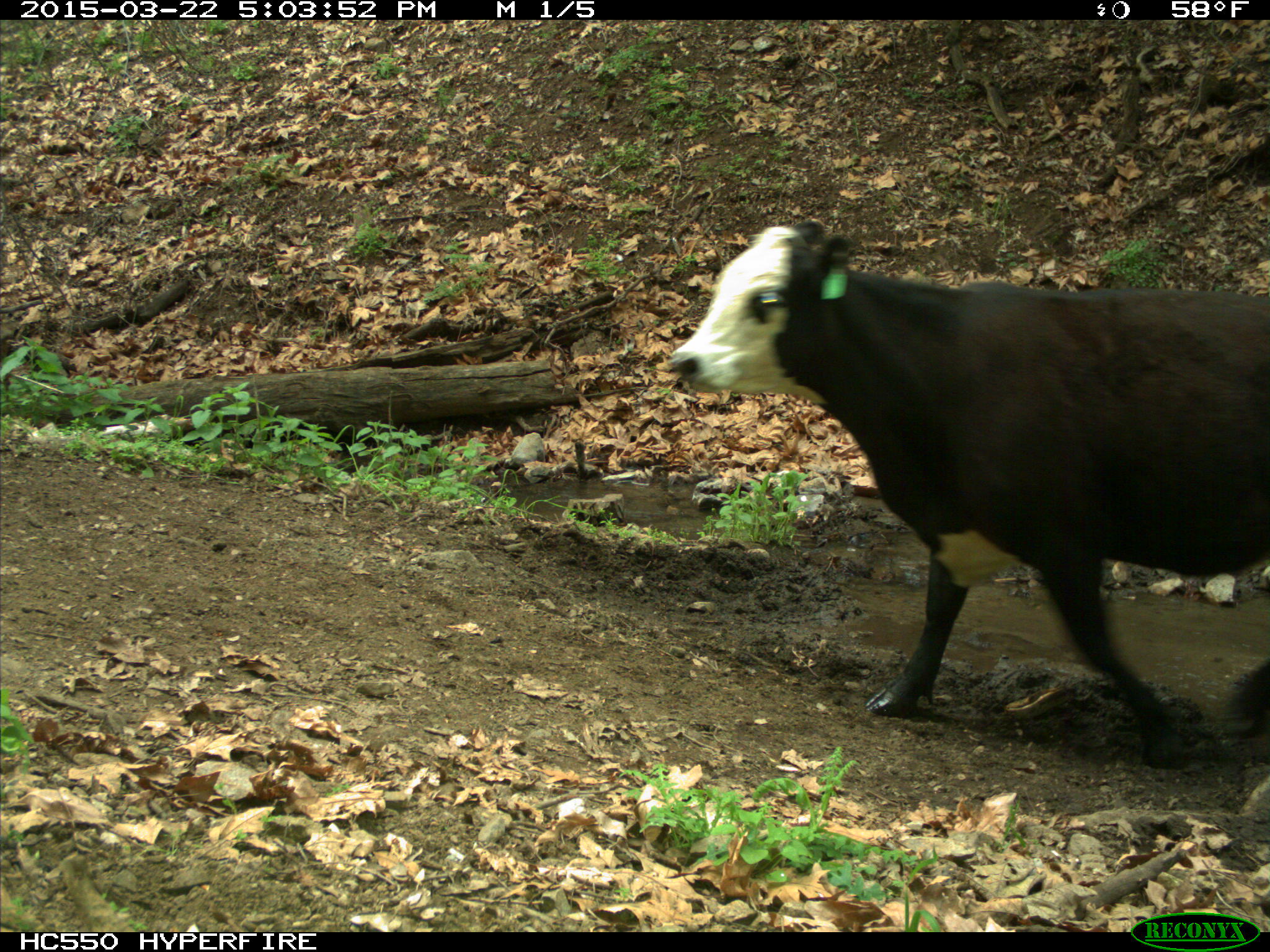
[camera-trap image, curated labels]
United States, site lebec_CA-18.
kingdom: Animalia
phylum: Chordata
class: Mammalia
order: Artiodactyla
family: Bovidae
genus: Bos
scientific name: Bos taurus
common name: domestic cow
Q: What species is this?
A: Bos taurus (domestic cow).